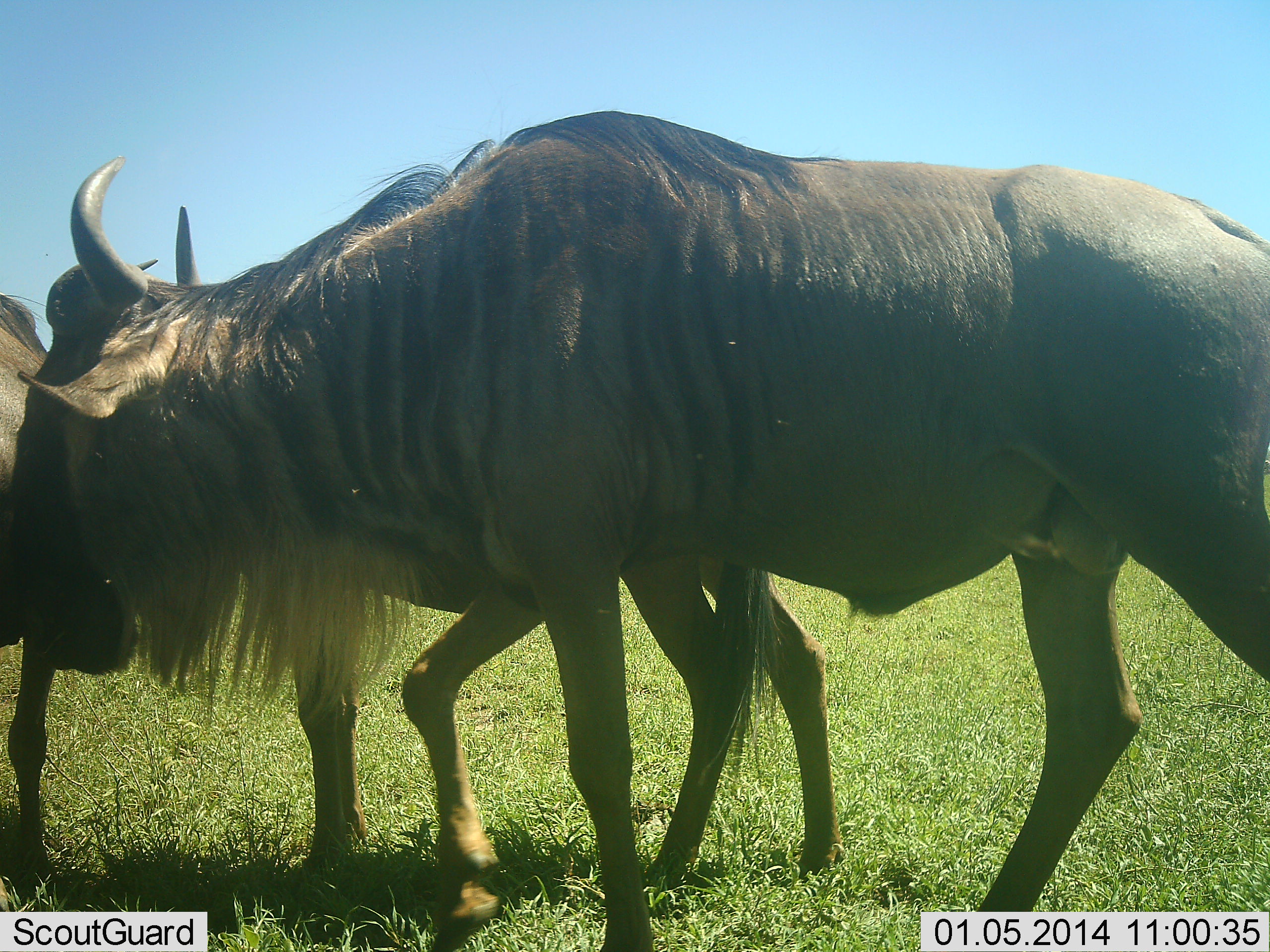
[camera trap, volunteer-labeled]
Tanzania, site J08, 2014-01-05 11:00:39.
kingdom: Animalia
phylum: Chordata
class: Mammalia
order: Artiodactyla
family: Bovidae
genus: Connochaetes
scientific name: Connochaetes taurinus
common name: blue wildebeest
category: wildebeest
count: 3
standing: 40%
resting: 0%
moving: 50%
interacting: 20%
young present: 0%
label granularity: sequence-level